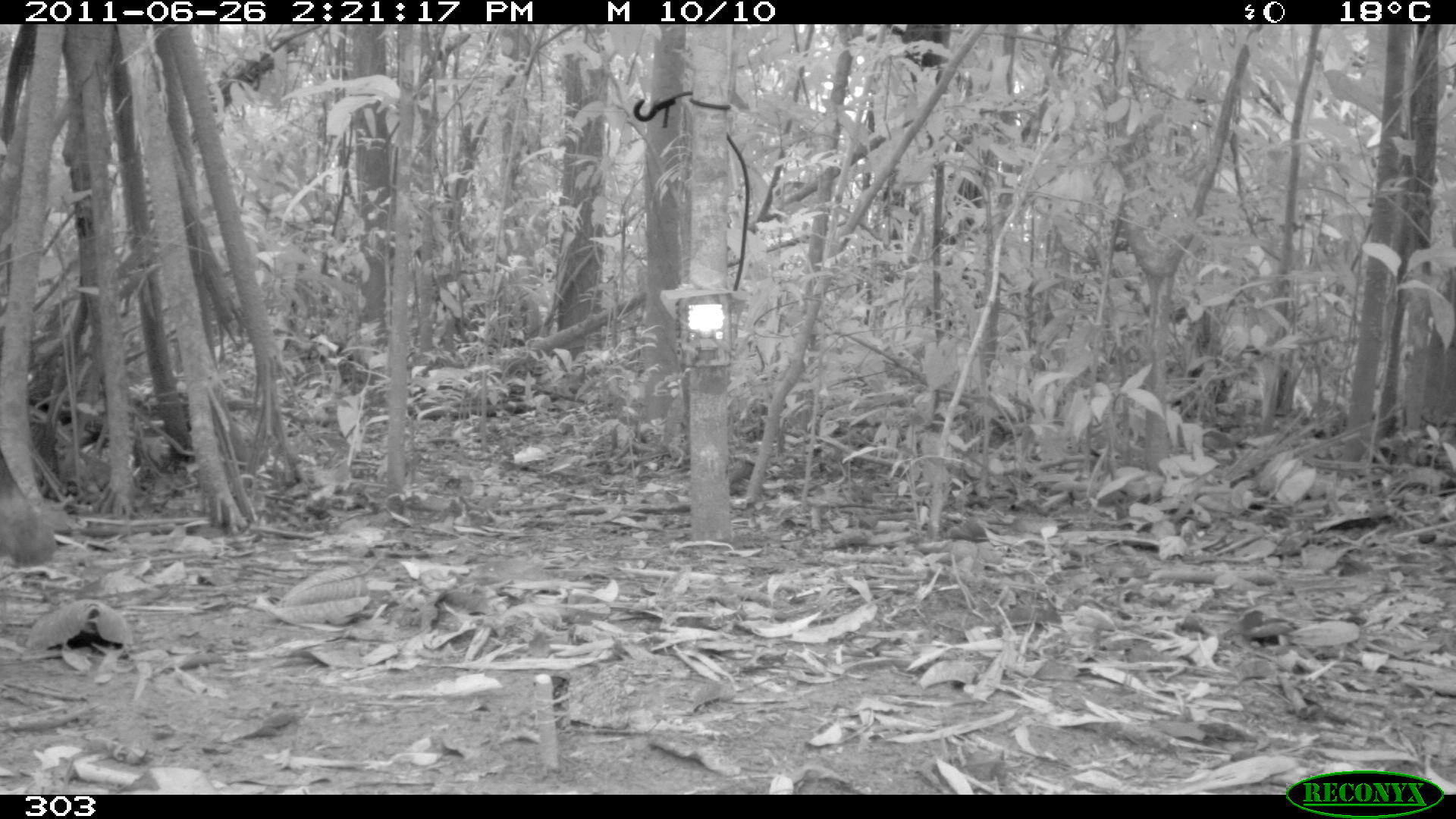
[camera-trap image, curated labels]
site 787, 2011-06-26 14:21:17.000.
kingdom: Animalia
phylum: Chordata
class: Mammalia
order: Artiodactyla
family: Tayassuidae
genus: Tayassu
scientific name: Tayassu pecari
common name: white-lipped peccary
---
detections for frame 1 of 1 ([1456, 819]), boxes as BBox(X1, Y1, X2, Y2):
tayassu pecari: BBox(0, 446, 55, 565)